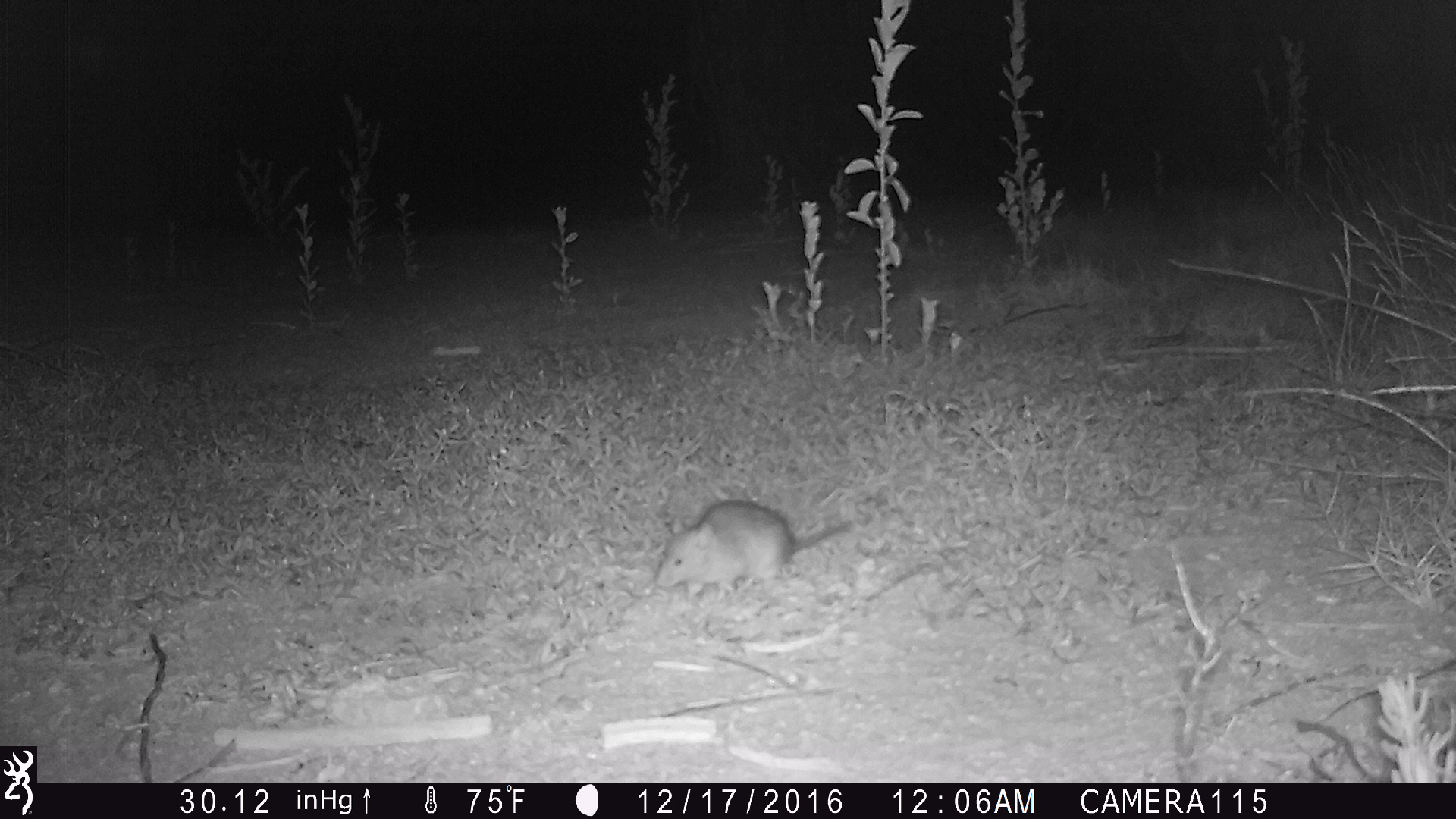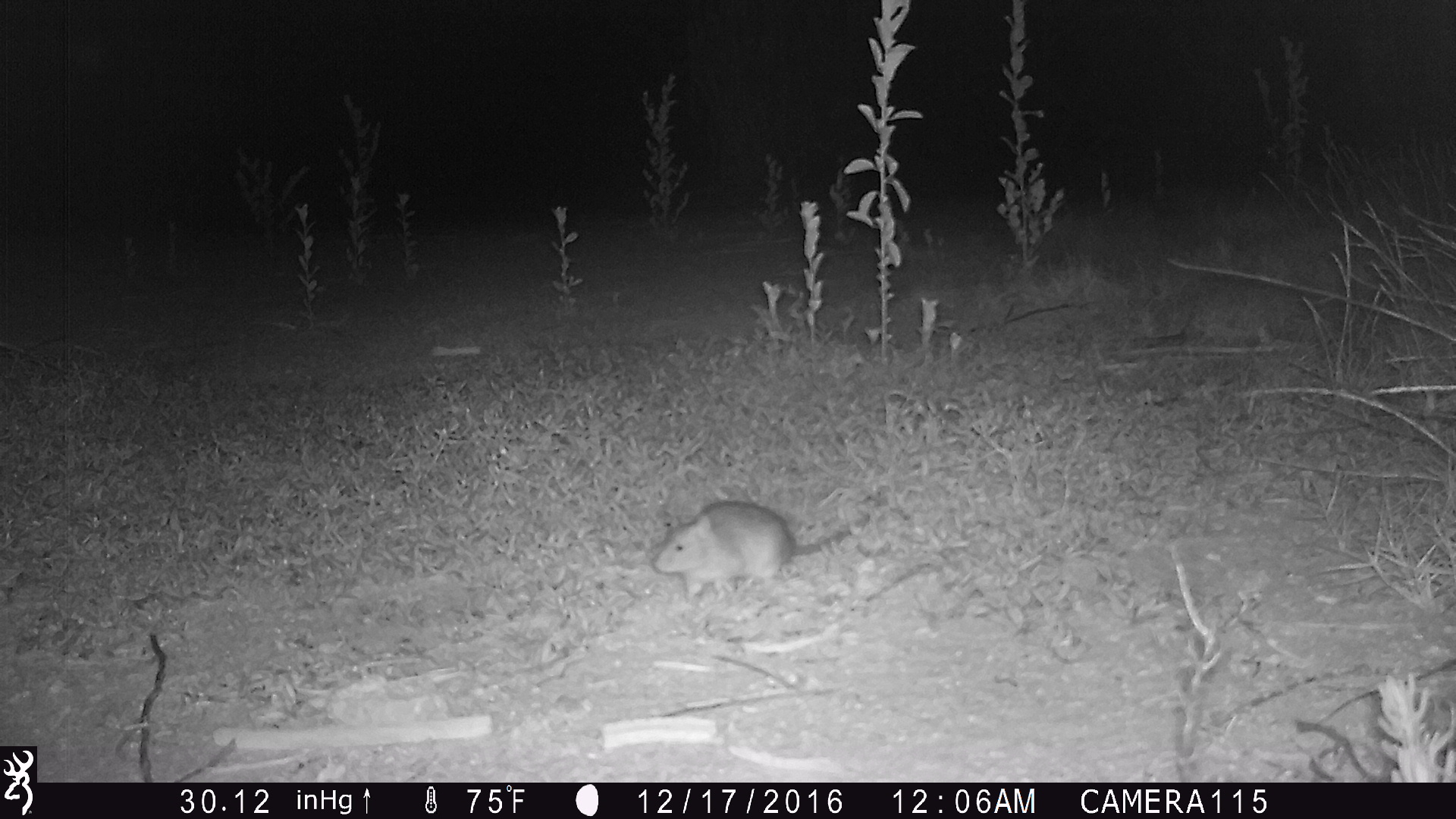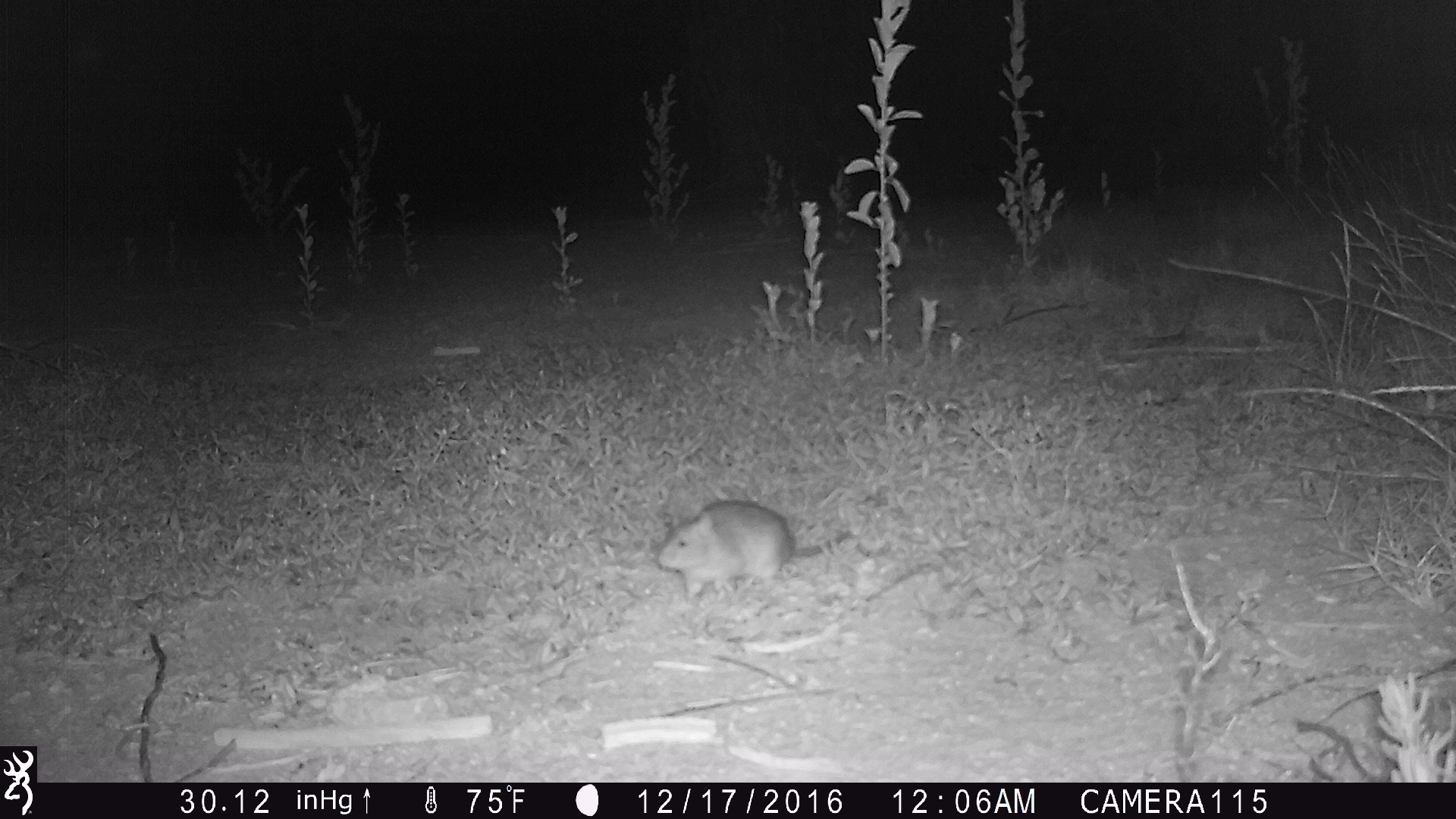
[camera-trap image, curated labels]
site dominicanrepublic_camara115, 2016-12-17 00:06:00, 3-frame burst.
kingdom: Animalia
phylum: Chordata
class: Mammalia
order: Rodentia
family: Muridae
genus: Rattus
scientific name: Rattus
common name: rat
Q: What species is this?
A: Rat (Rattus).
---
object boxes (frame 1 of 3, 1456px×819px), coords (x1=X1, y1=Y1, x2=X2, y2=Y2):
rat: (x1=644, y1=498, x2=853, y2=602)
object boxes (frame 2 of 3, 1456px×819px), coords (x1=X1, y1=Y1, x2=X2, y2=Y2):
rat: (x1=648, y1=498, x2=858, y2=603)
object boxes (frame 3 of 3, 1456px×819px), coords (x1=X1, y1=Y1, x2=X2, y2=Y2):
rat: (x1=648, y1=498, x2=805, y2=604)